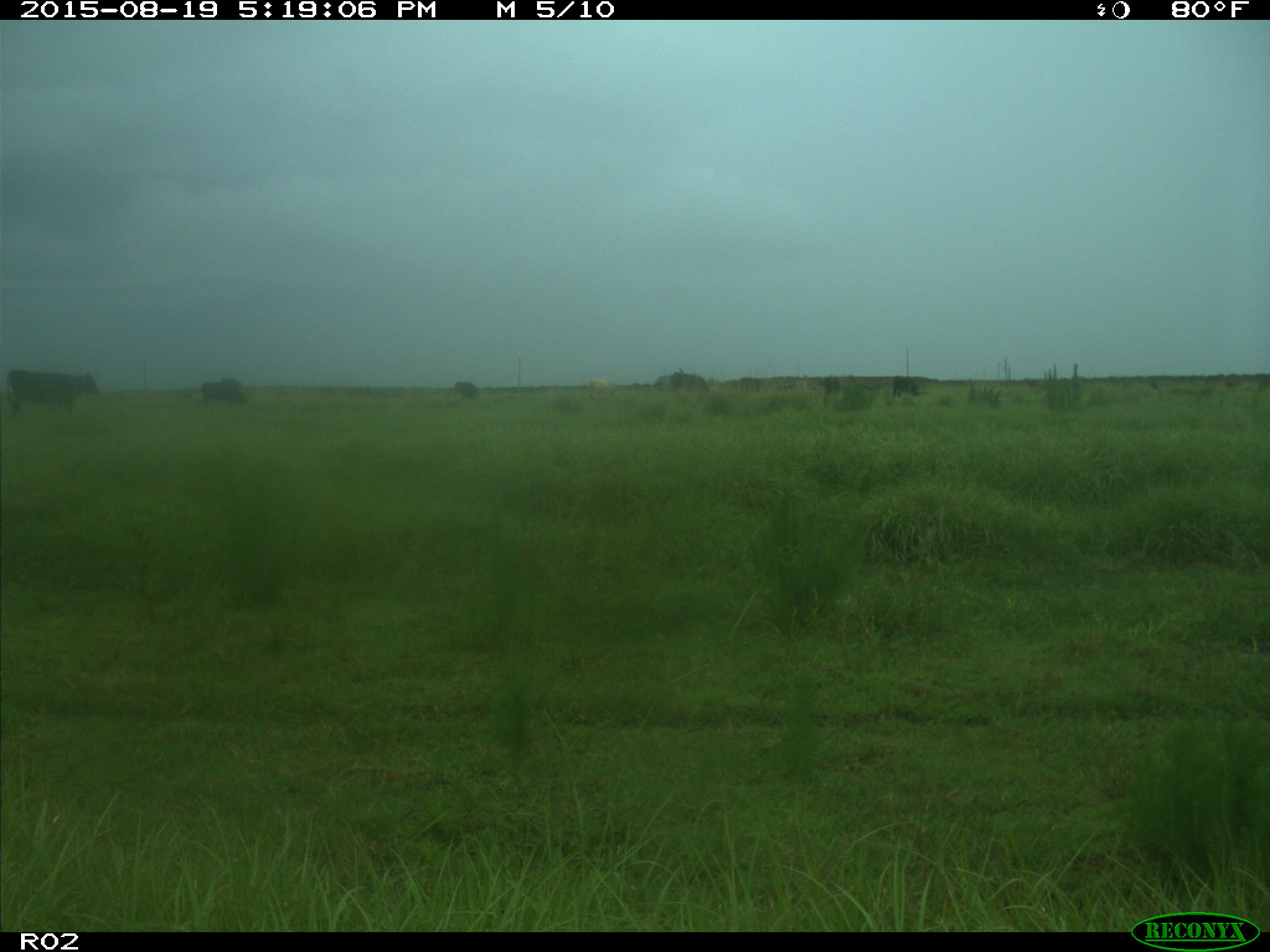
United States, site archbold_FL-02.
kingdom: Animalia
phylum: Chordata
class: Mammalia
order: Artiodactyla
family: Bovidae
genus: Bos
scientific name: Bos taurus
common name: domestic cow